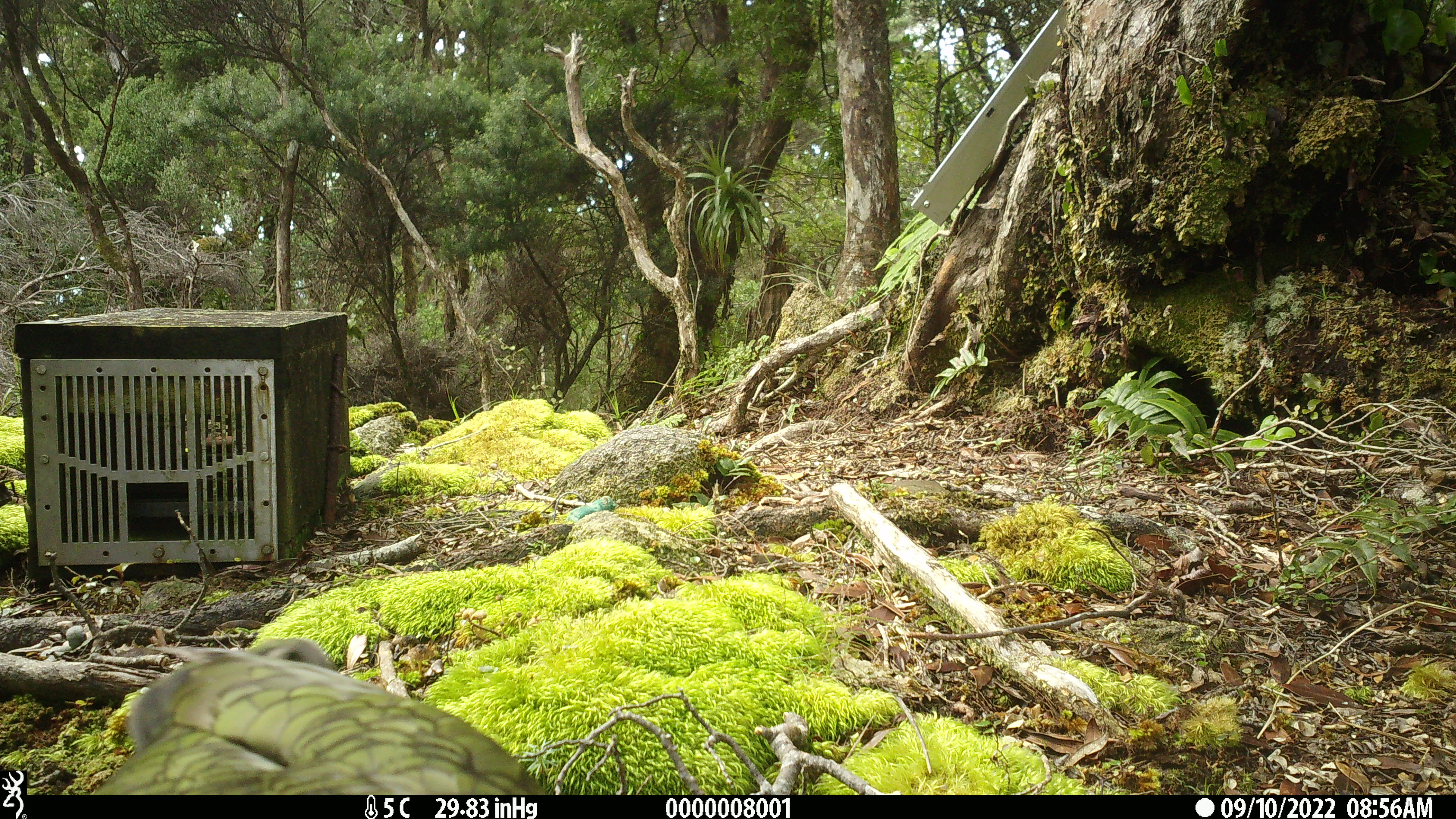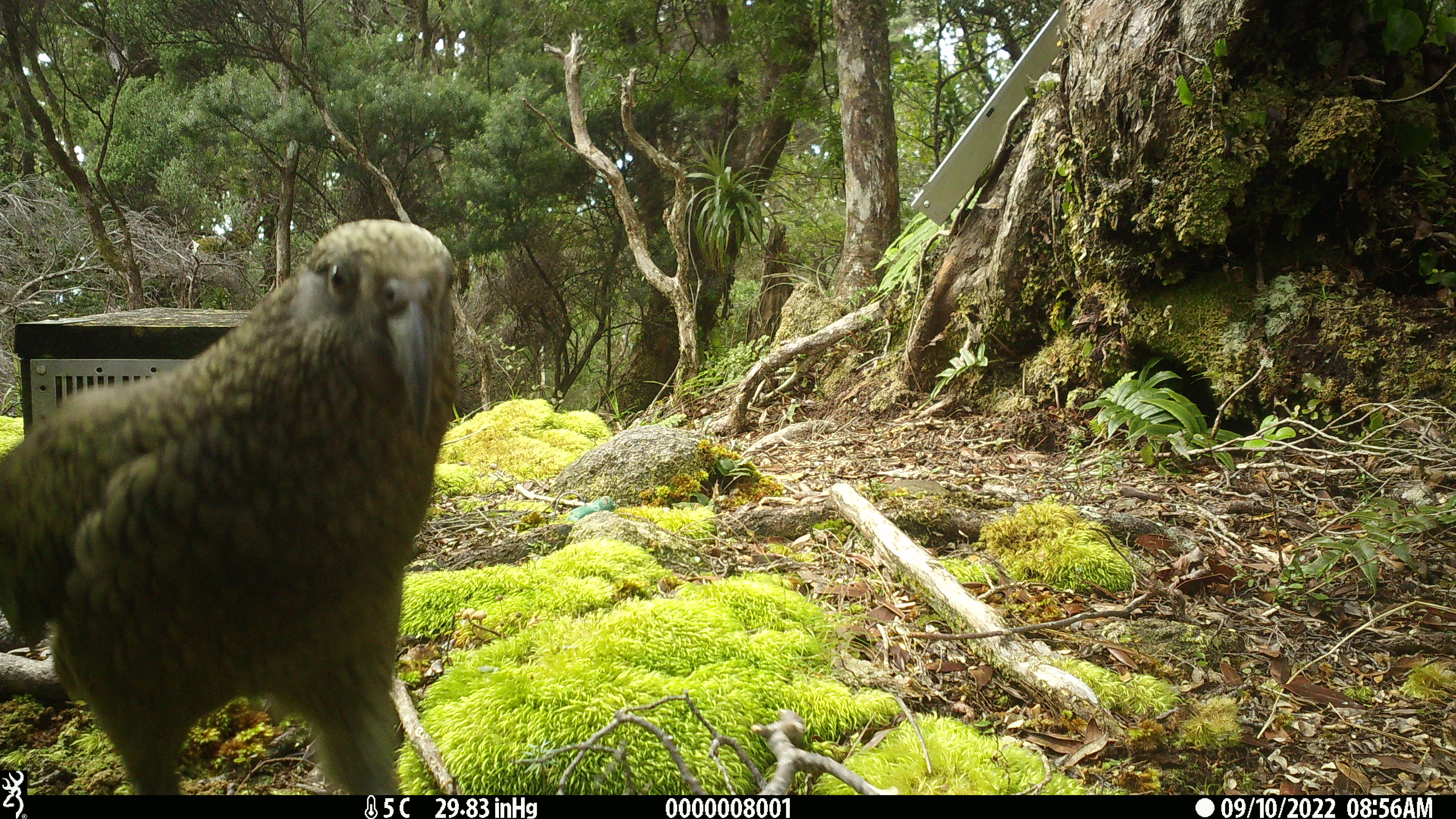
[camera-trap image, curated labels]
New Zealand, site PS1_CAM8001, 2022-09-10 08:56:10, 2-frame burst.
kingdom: Animalia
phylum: Chordata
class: Aves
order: Psittaciformes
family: Strigopidae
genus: Nestor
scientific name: Nestor notabilis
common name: kea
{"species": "kea (Nestor notabilis)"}